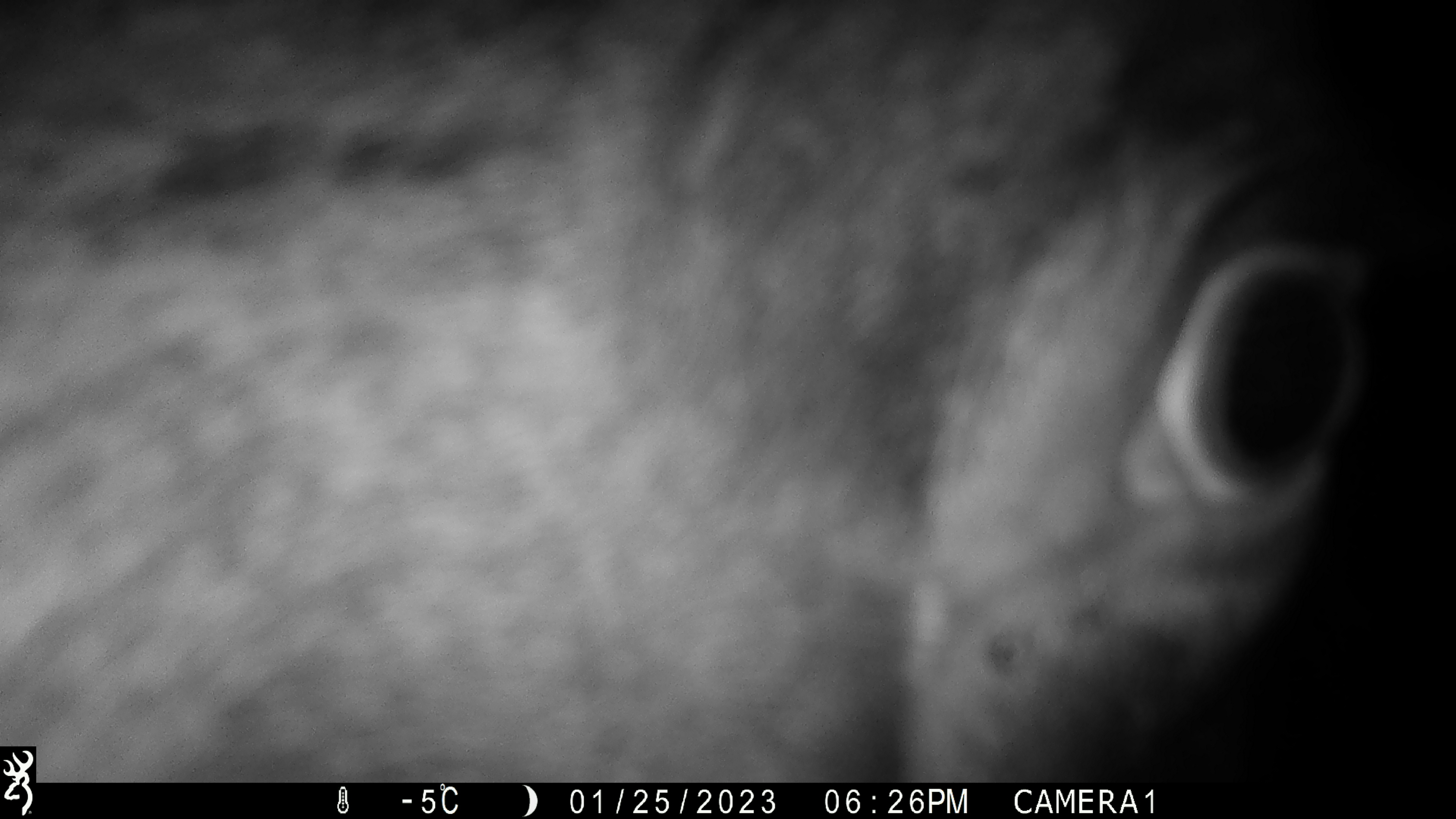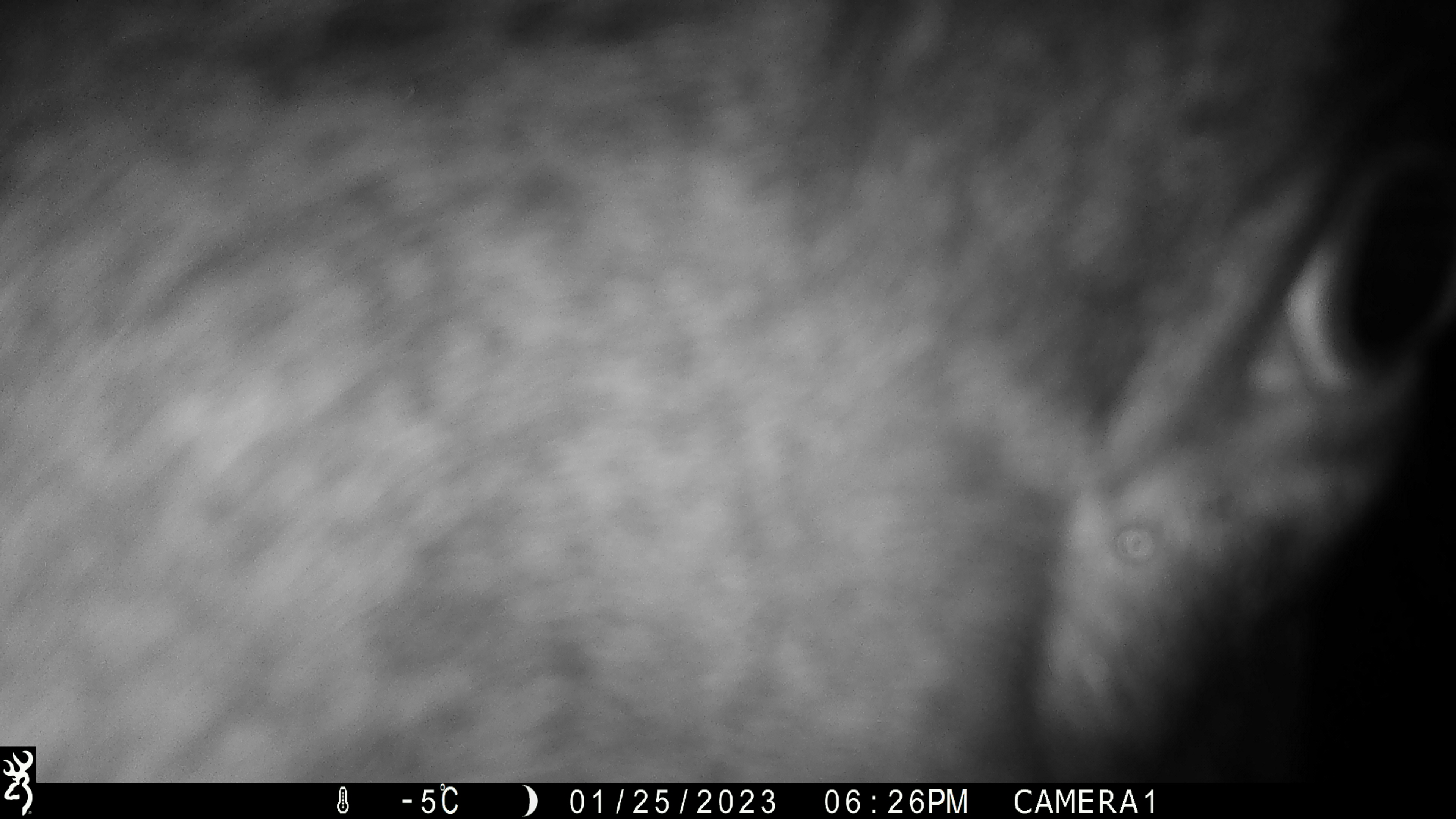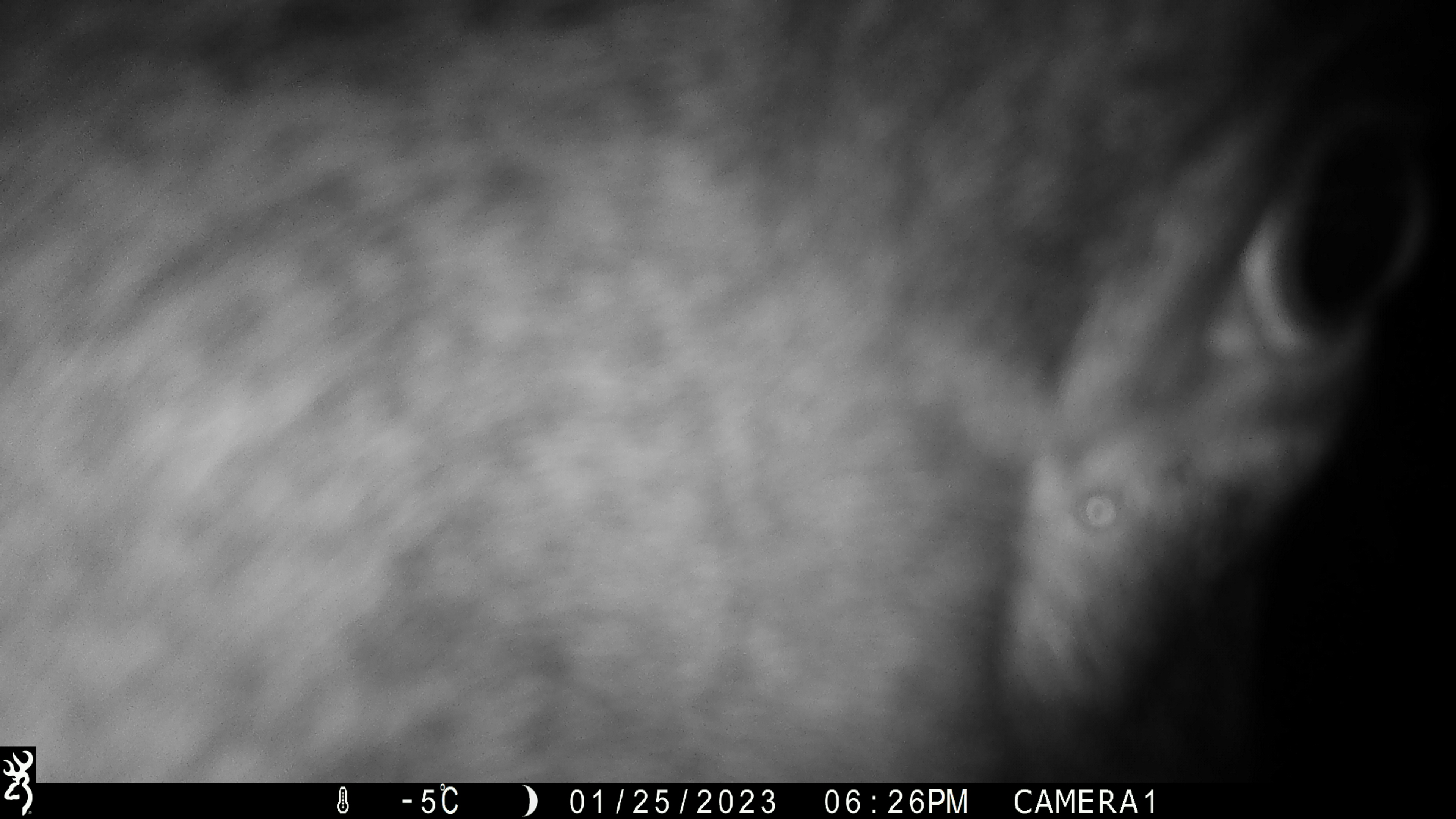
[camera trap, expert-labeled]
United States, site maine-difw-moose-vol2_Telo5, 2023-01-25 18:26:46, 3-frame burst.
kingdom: Animalia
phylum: Chordata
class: Mammalia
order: Artiodactyla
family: Cervidae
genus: Alces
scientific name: Alces alces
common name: moose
Moose (Alces alces).